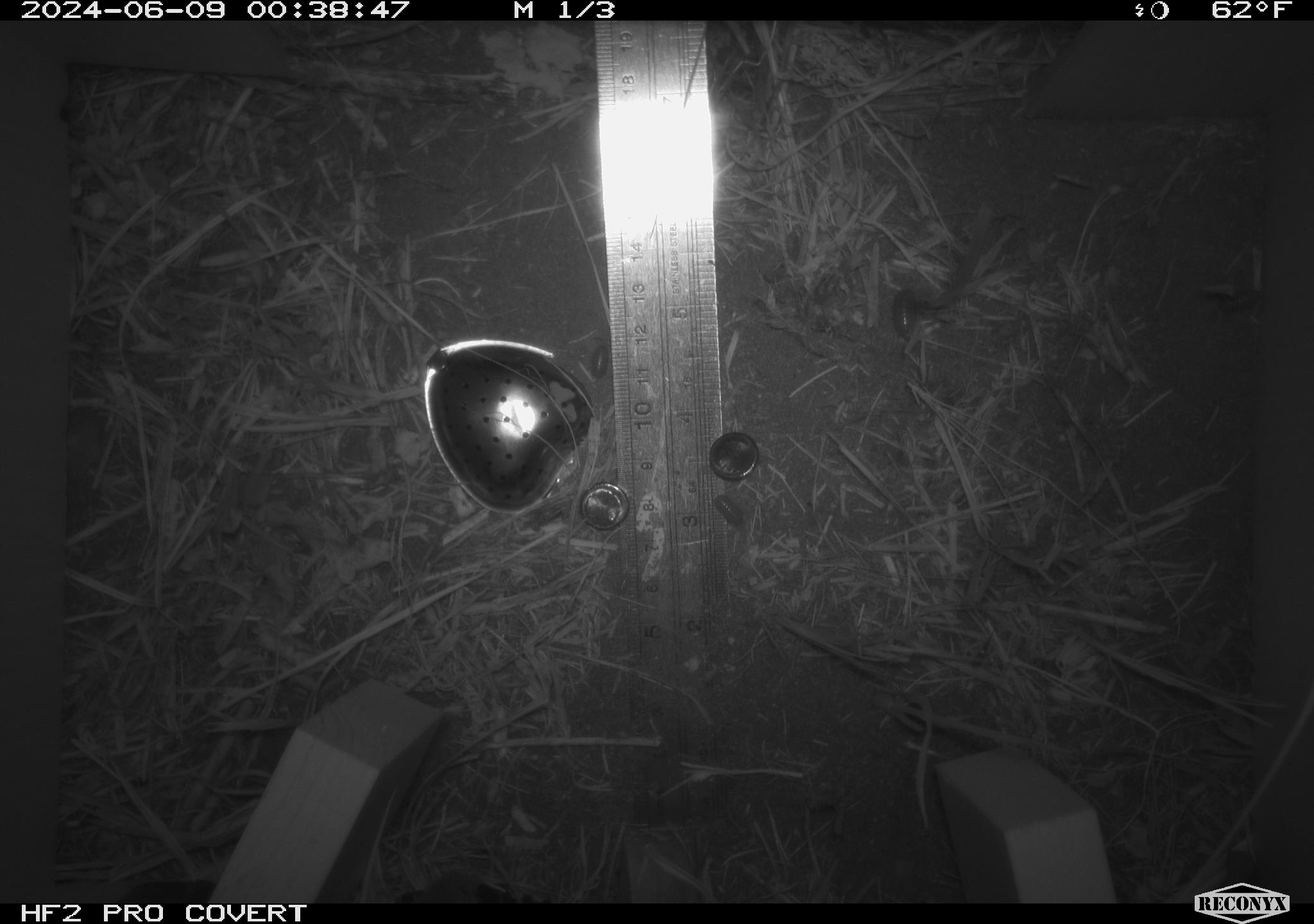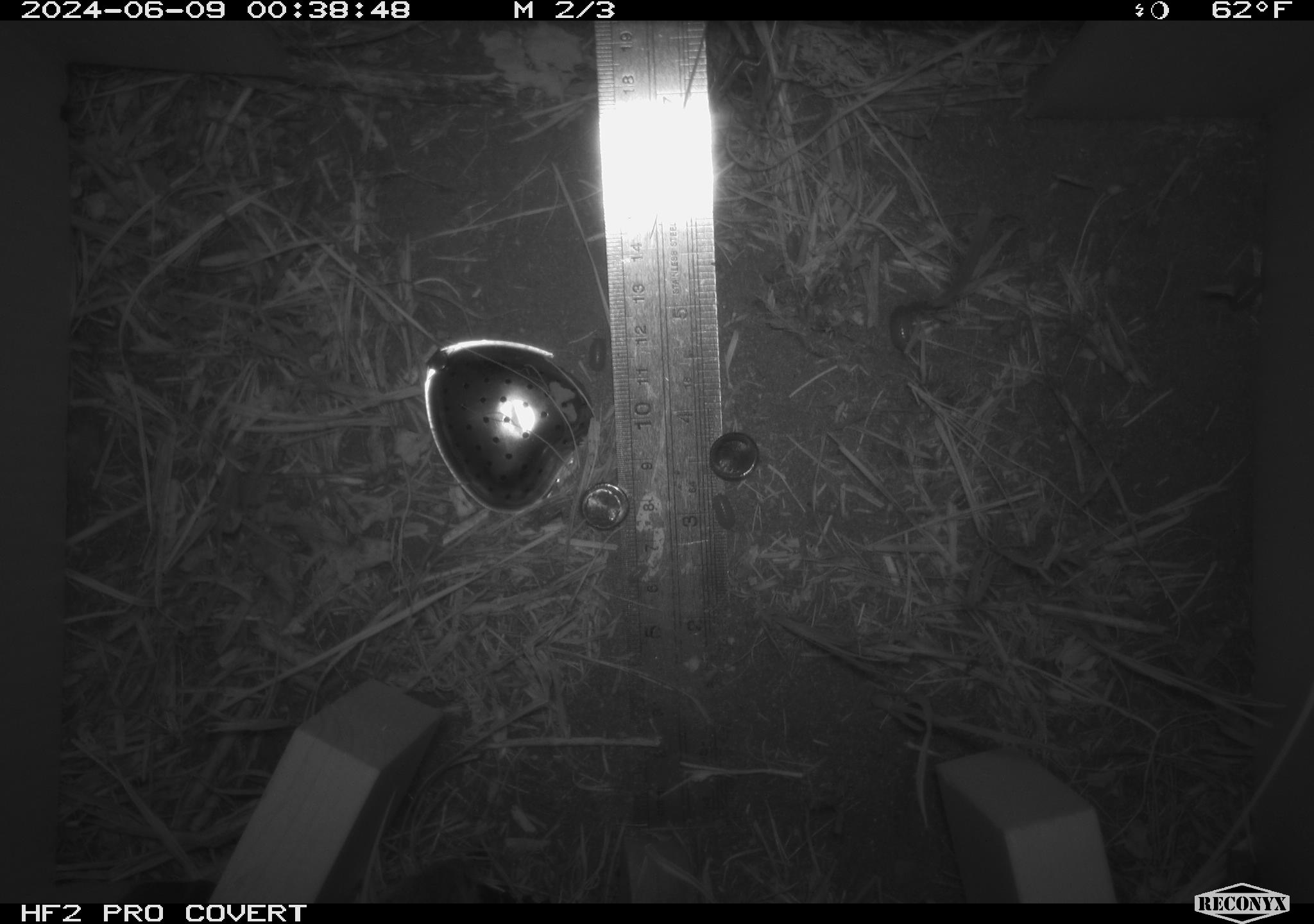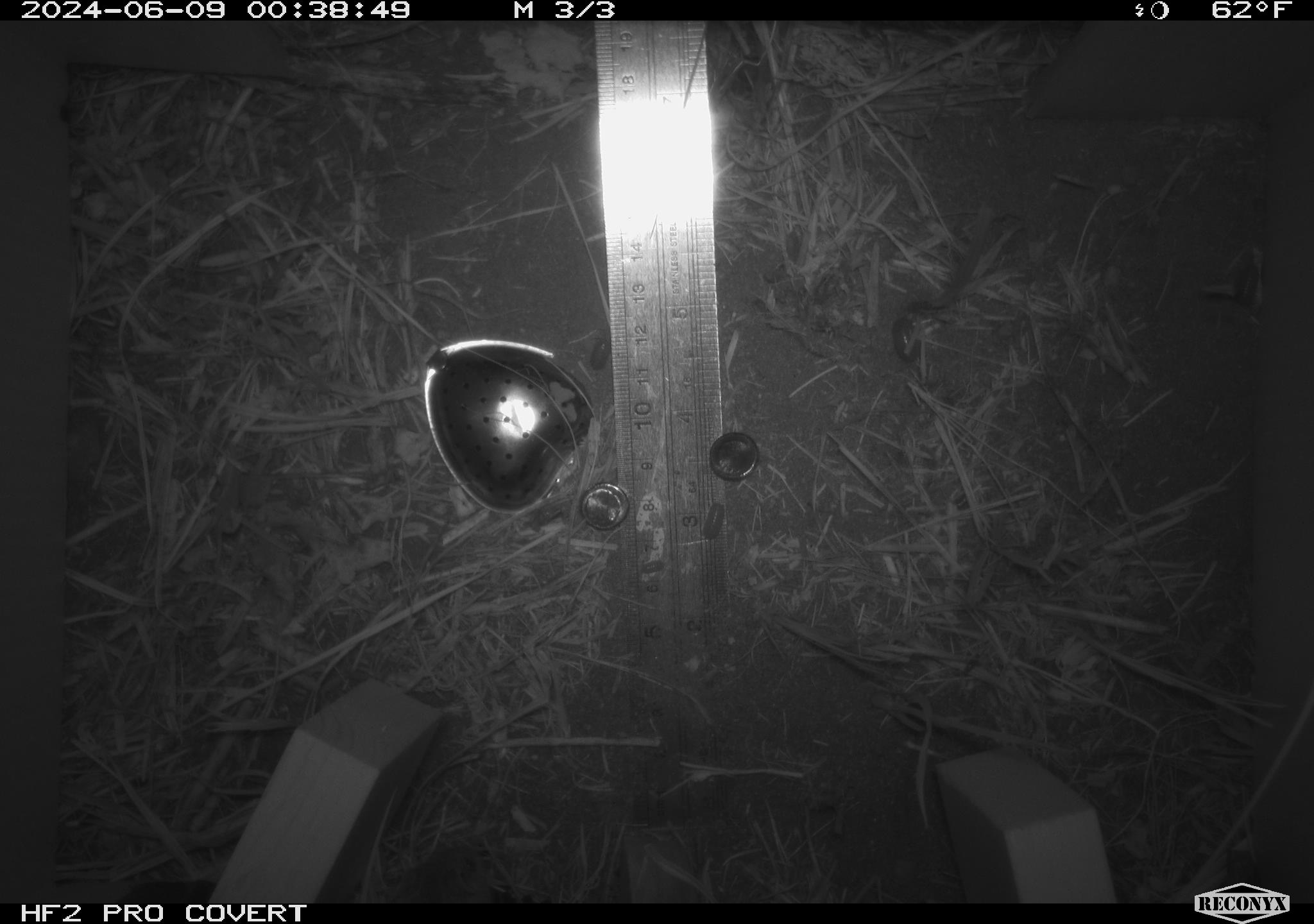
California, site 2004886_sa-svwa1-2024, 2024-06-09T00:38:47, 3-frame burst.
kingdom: Animalia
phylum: Chordata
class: Mammalia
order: Rodentia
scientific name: Rodentia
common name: mouse species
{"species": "mouse species (Rodentia)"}